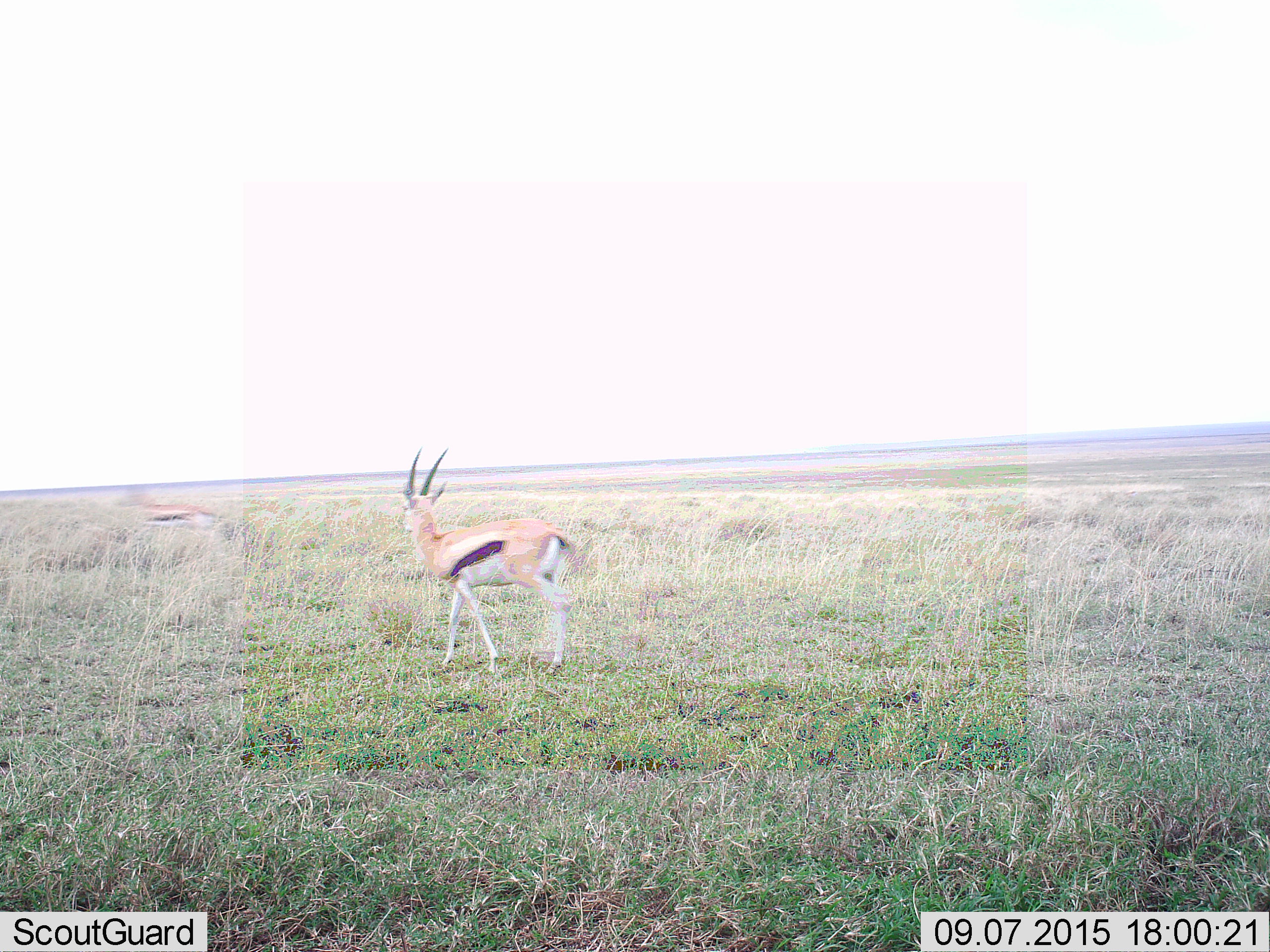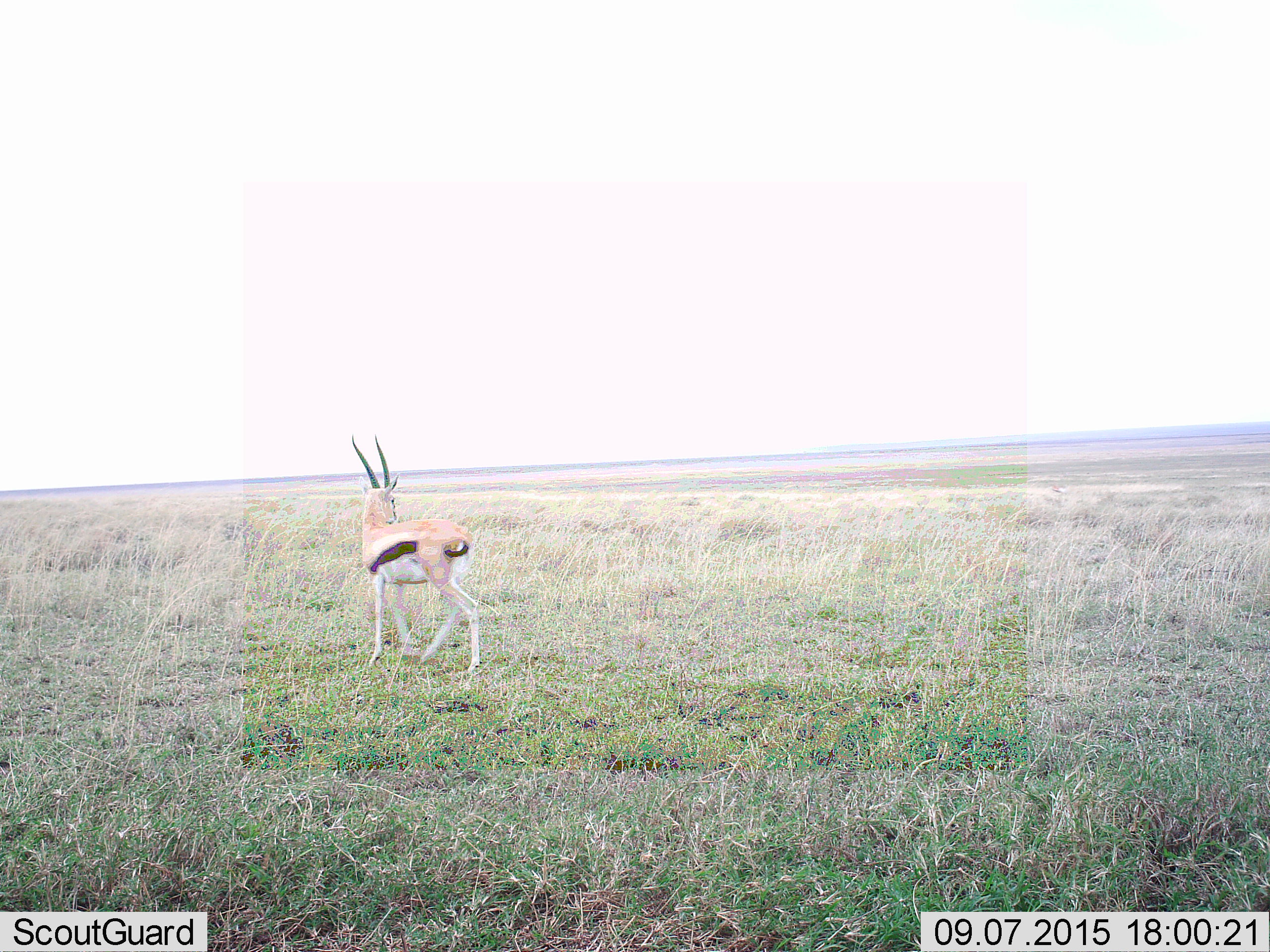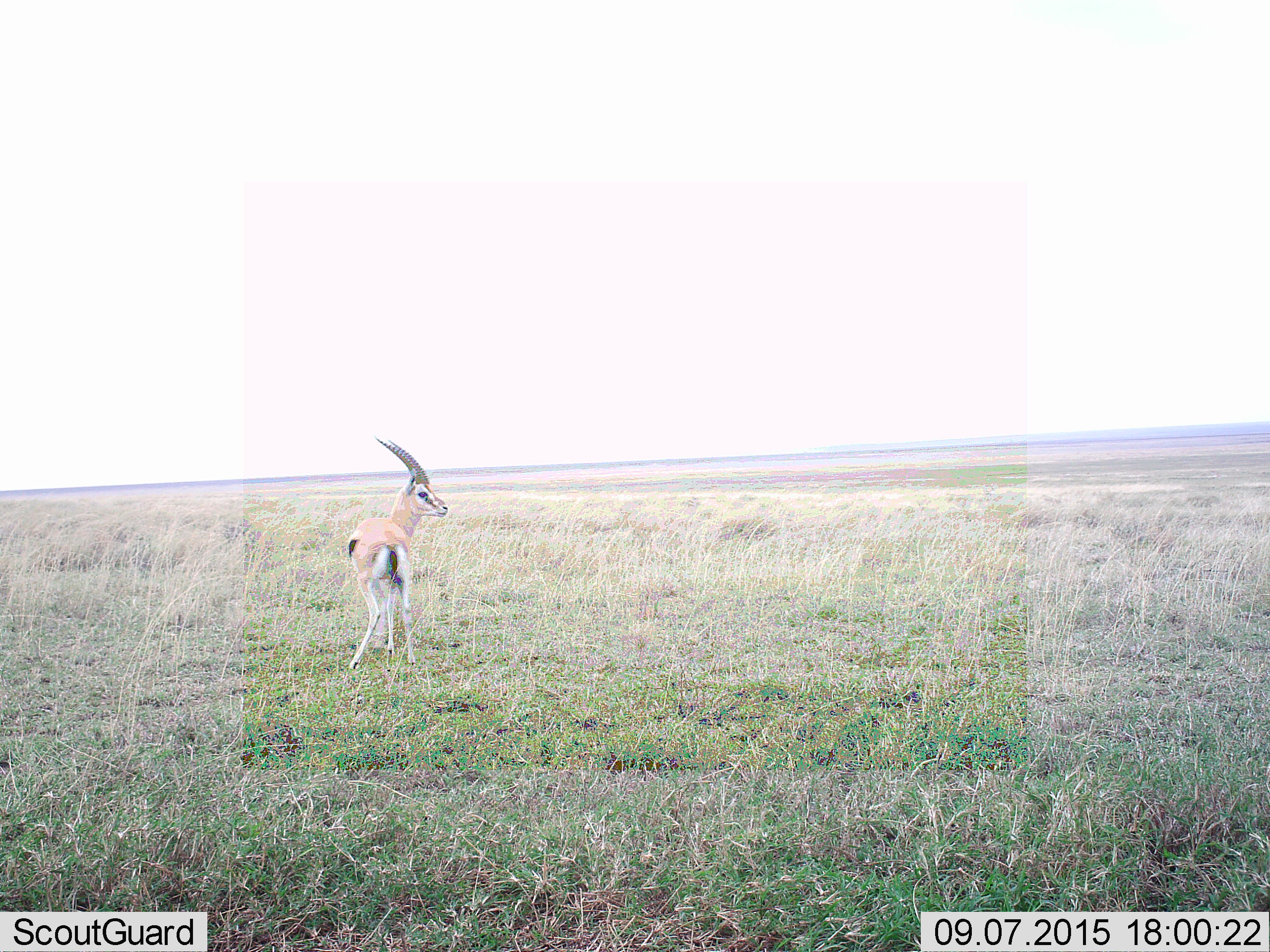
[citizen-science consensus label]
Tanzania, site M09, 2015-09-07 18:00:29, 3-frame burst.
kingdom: Animalia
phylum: Chordata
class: Mammalia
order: Artiodactyla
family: Bovidae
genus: Eudorcas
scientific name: Eudorcas thomsonii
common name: thomson's gazelle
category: gazellethomsons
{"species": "gazellethomsons (thomson's gazelle) (Eudorcas thomsonii)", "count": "2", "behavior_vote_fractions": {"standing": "60%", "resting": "0%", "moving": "100%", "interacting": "0%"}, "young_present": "0%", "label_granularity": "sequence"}